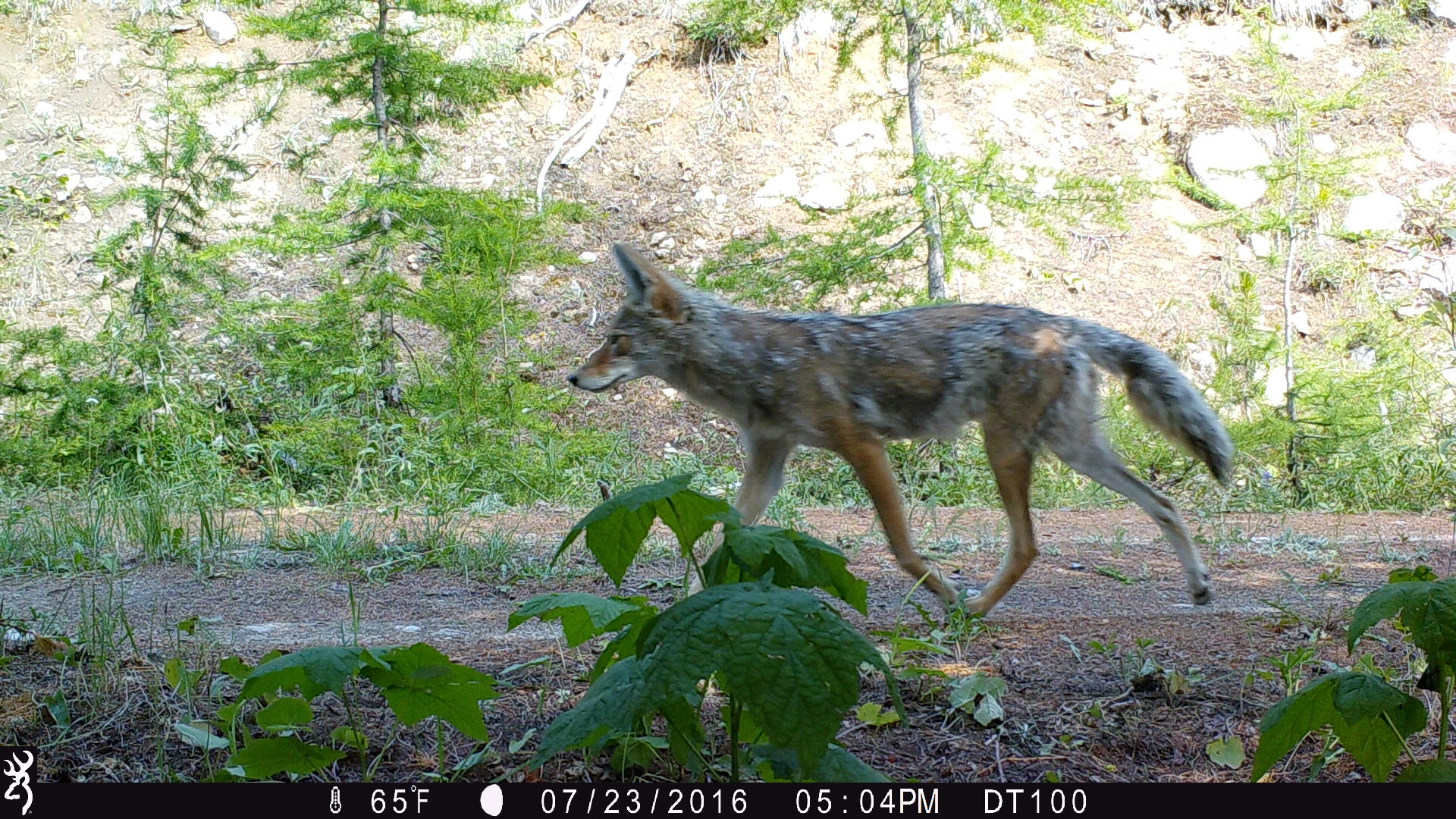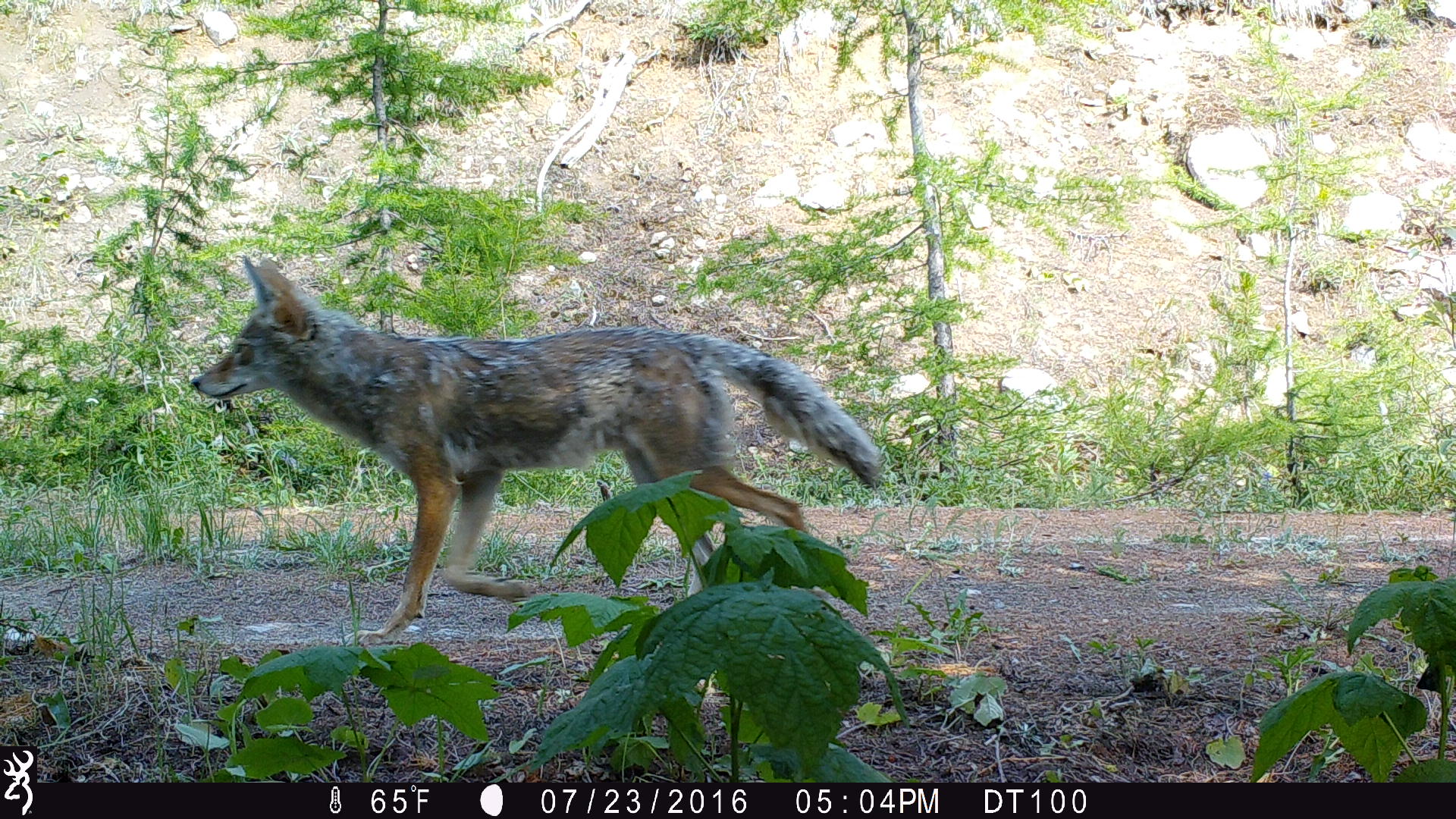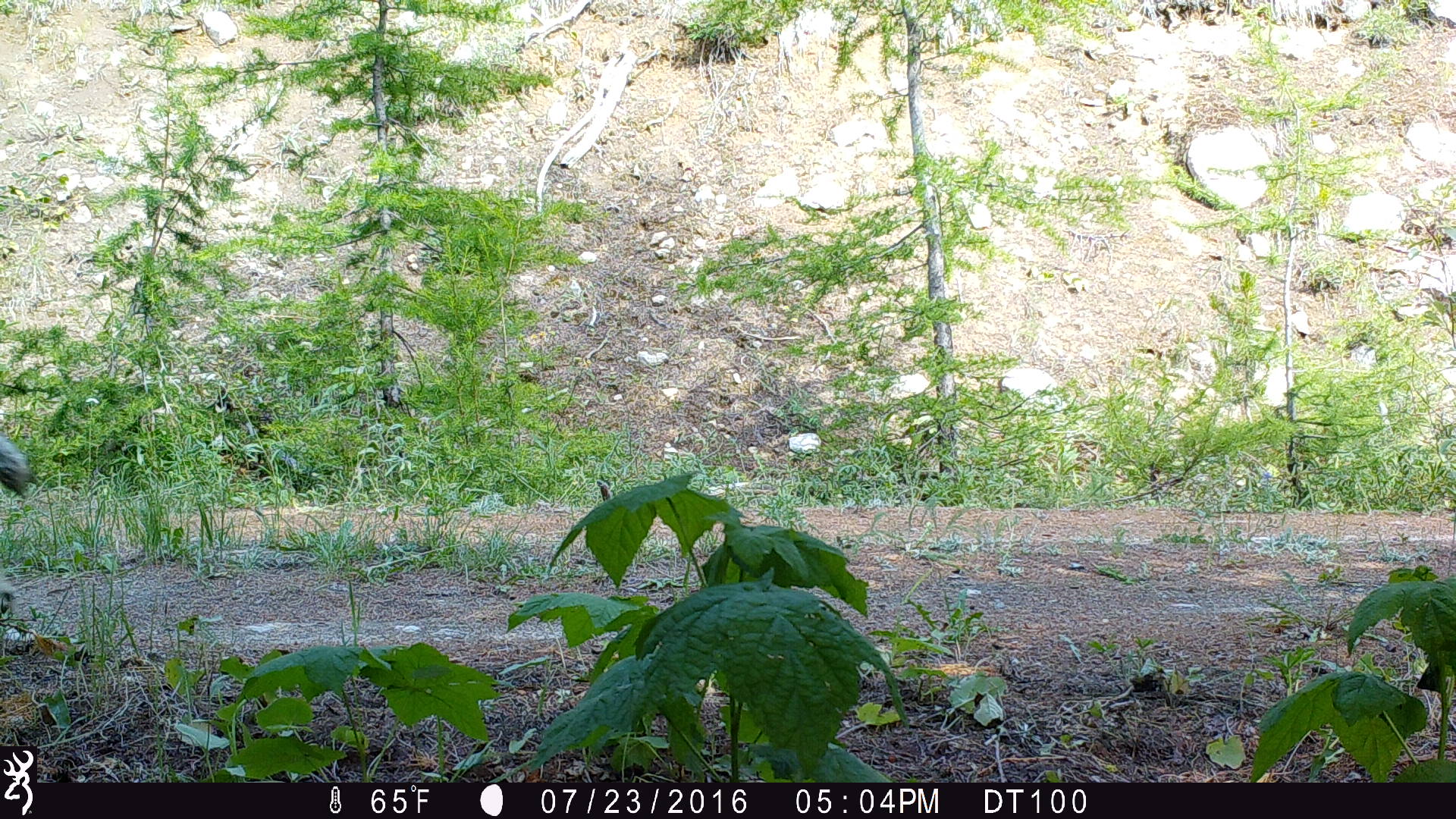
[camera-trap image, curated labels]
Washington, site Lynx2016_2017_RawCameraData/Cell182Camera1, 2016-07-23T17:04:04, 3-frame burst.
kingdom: Animalia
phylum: Chordata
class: Mammalia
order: Carnivora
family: Canidae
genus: Canis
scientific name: Canis latrans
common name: coyote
Canis latrans (coyote). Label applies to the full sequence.